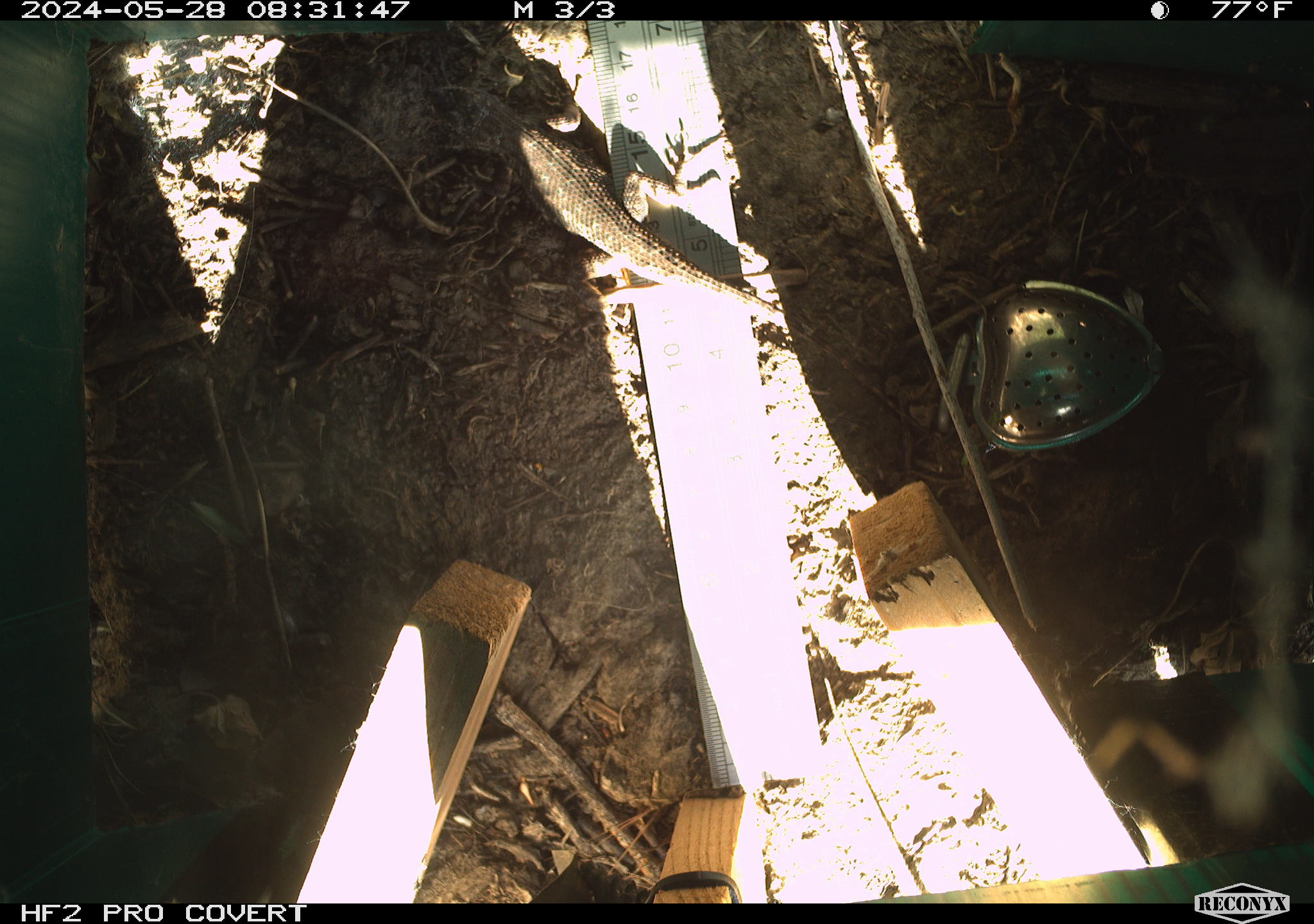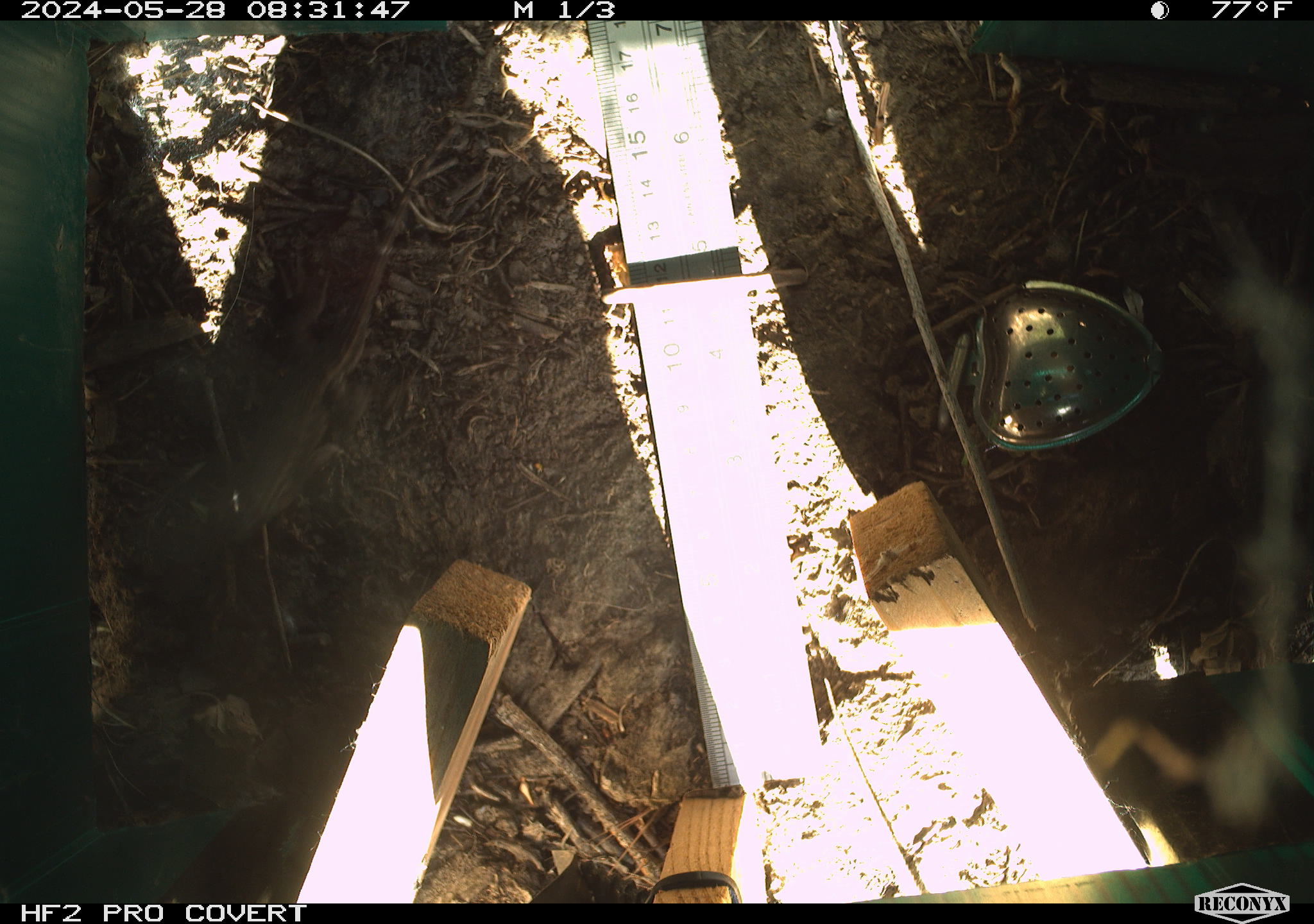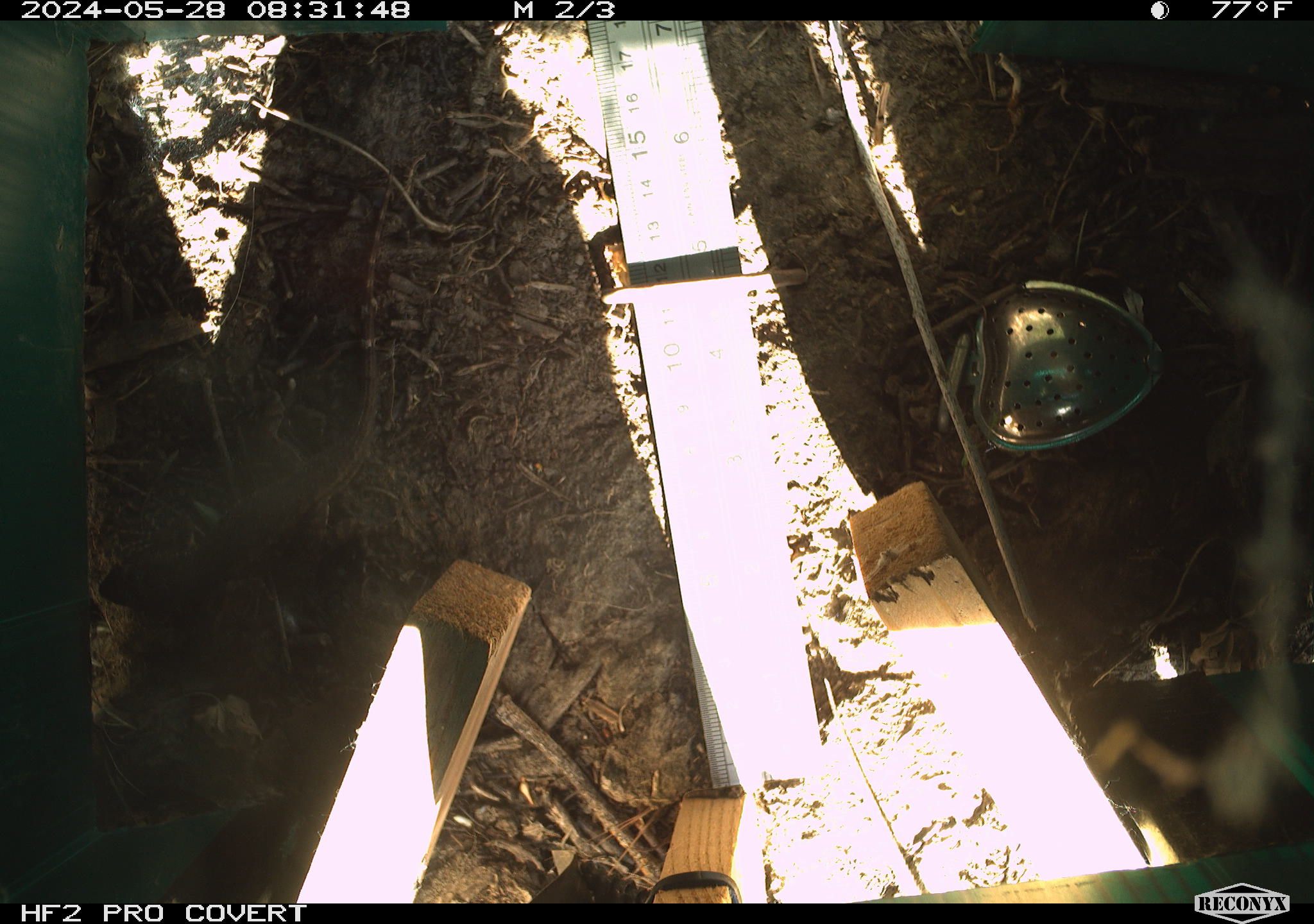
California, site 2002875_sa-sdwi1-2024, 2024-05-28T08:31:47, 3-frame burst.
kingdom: Animalia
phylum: Chordata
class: Reptilia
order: Squamata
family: Phrynosomatidae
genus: Sceloporus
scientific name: Sceloporus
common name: spiny lizards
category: sceloporus species